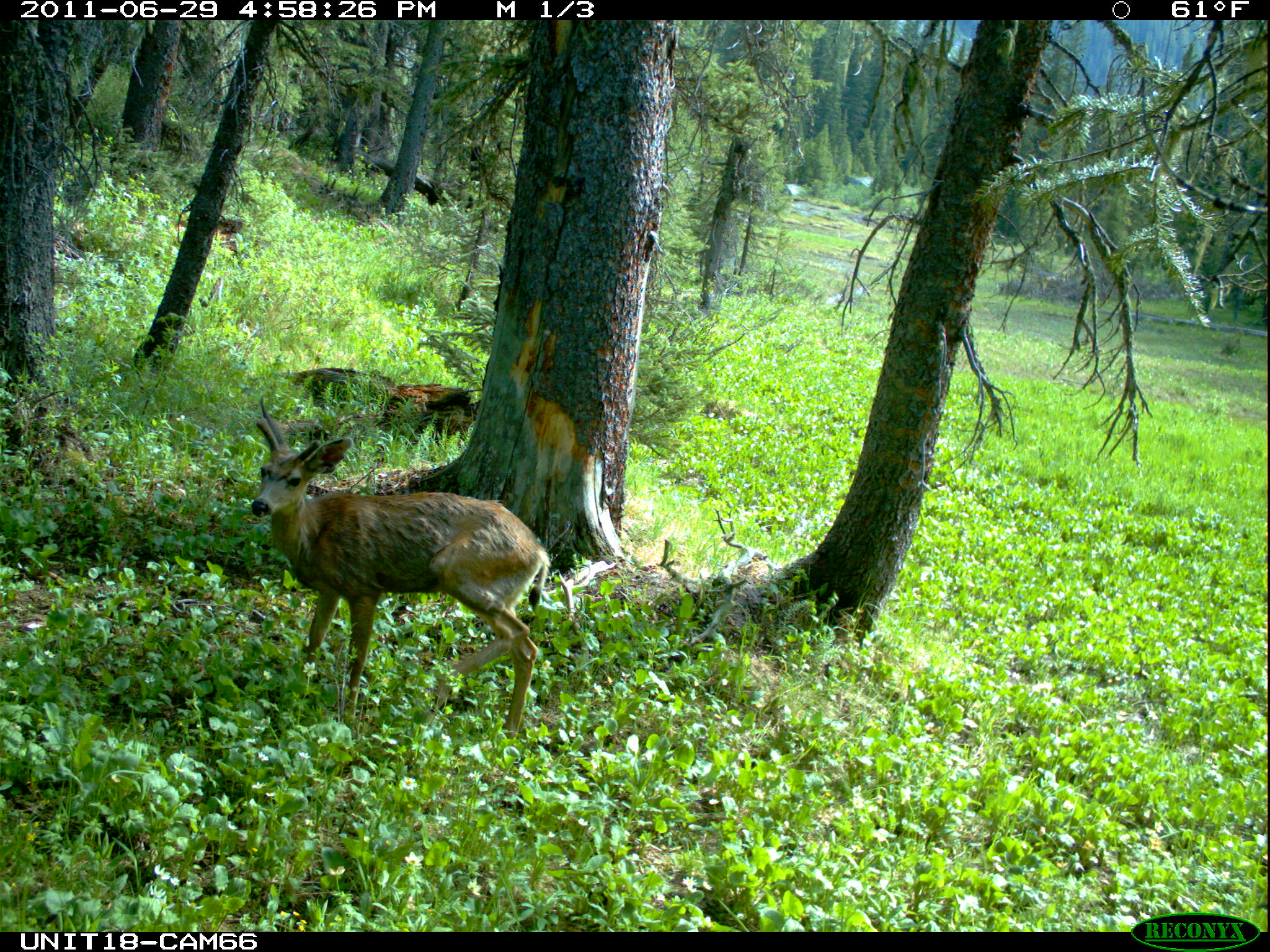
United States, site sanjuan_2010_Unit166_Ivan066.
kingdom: Animalia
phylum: Chordata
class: Mammalia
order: Artiodactyla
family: Cervidae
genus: Odocoileus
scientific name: Odocoileus hemionus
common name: mule deer